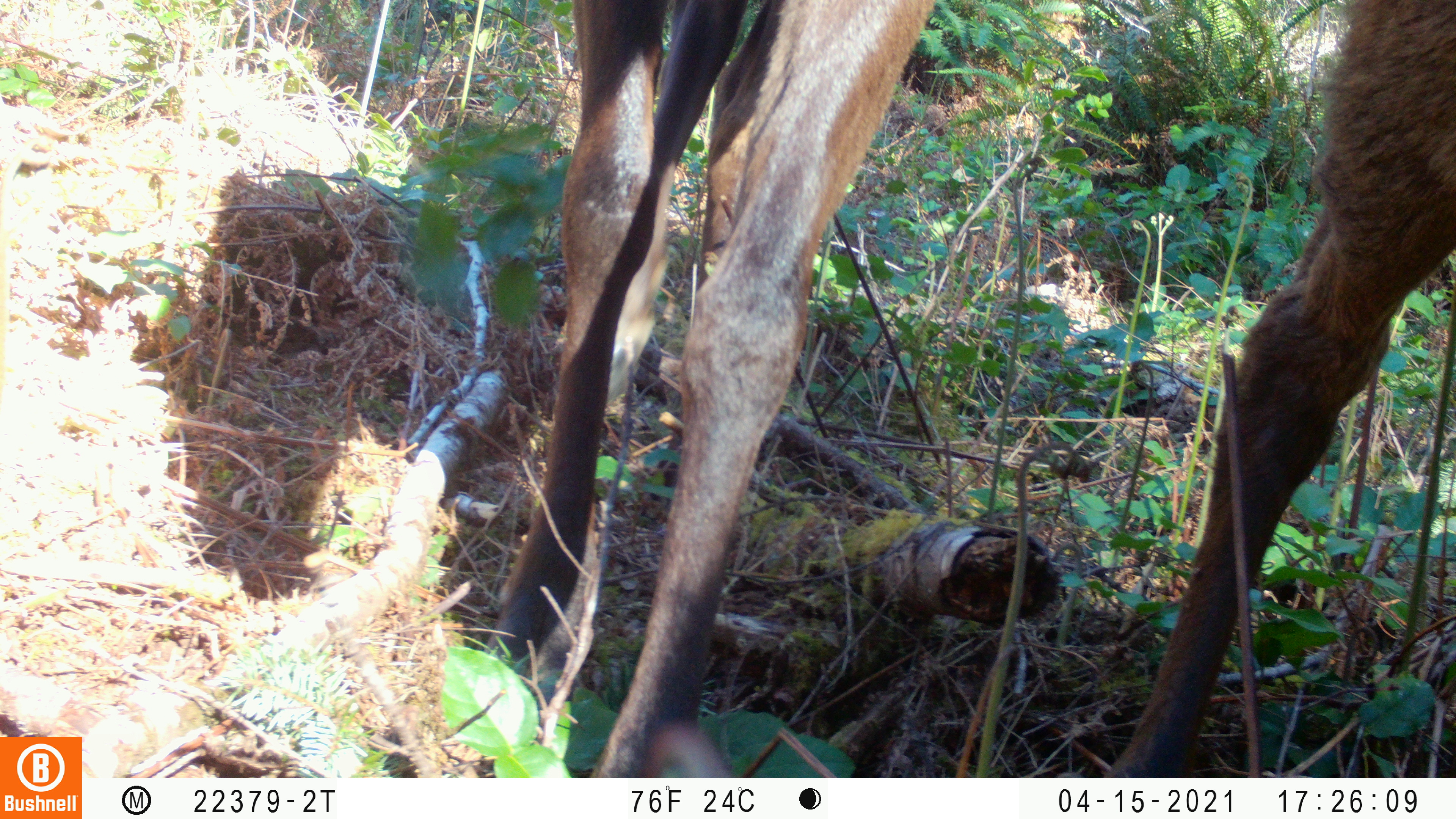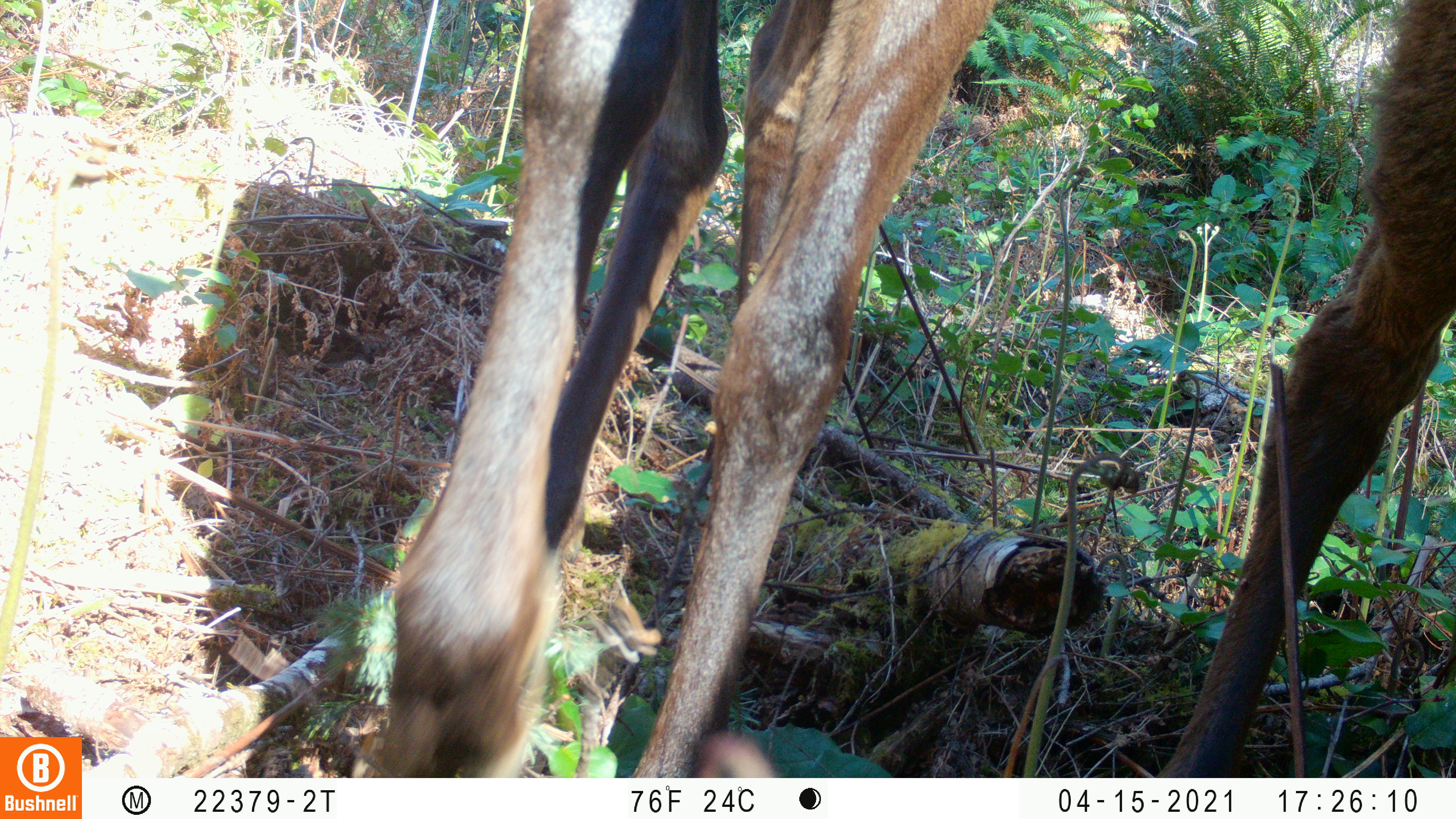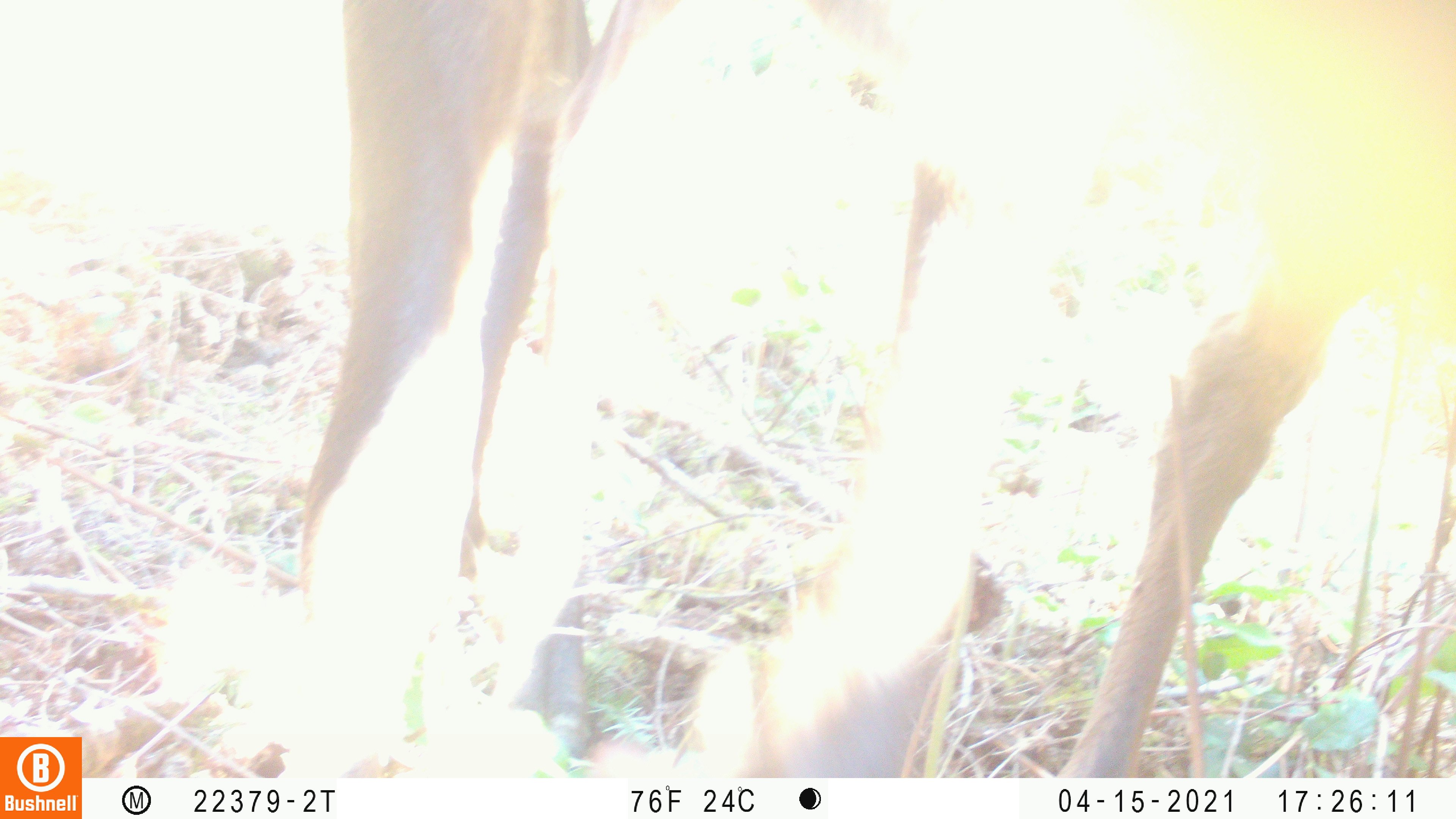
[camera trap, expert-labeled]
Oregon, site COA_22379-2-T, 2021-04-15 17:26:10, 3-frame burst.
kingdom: Animalia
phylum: Chordata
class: Mammalia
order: Artiodactyla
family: Cervidae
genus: Cervus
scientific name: Cervus canadensis roosevelti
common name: roosevelt elk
Roosevelt elk (Cervus canadensis roosevelti).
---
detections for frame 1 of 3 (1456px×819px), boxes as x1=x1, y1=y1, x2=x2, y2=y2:
roosevelt elk: x1=462, y1=0, x2=979, y2=776; x1=1094, y1=2, x2=1453, y2=776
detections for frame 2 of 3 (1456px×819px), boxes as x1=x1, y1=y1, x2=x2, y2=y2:
roosevelt elk: x1=356, y1=2, x2=1005, y2=776; x1=1137, y1=0, x2=1455, y2=776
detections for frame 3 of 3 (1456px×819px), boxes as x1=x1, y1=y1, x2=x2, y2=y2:
roosevelt elk: x1=273, y1=0, x2=1049, y2=776; x1=1048, y1=2, x2=1453, y2=776